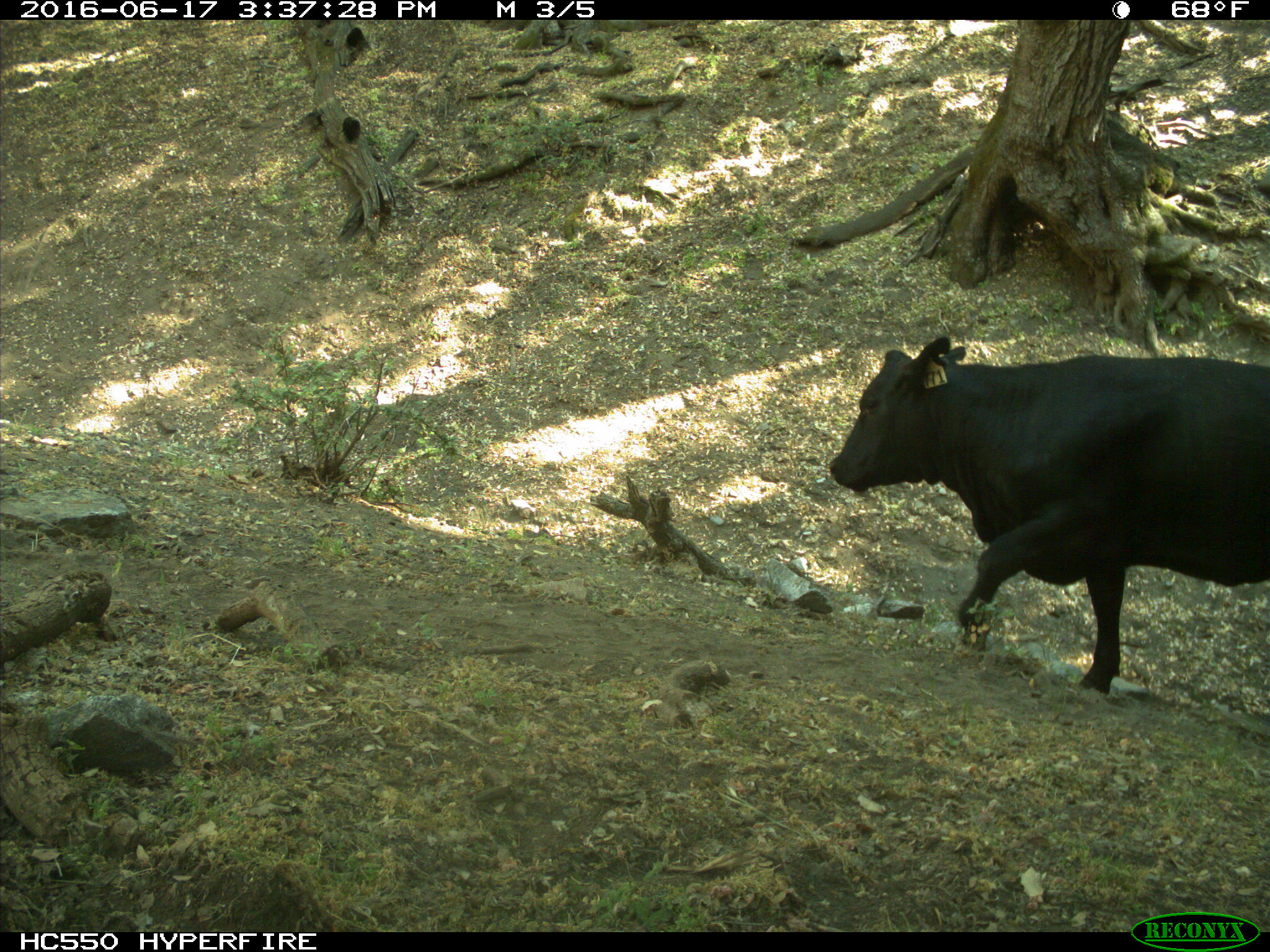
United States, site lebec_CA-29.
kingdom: Animalia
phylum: Chordata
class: Mammalia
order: Artiodactyla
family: Bovidae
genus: Bos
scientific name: Bos taurus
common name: domestic cow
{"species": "Bos taurus (domestic cow)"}